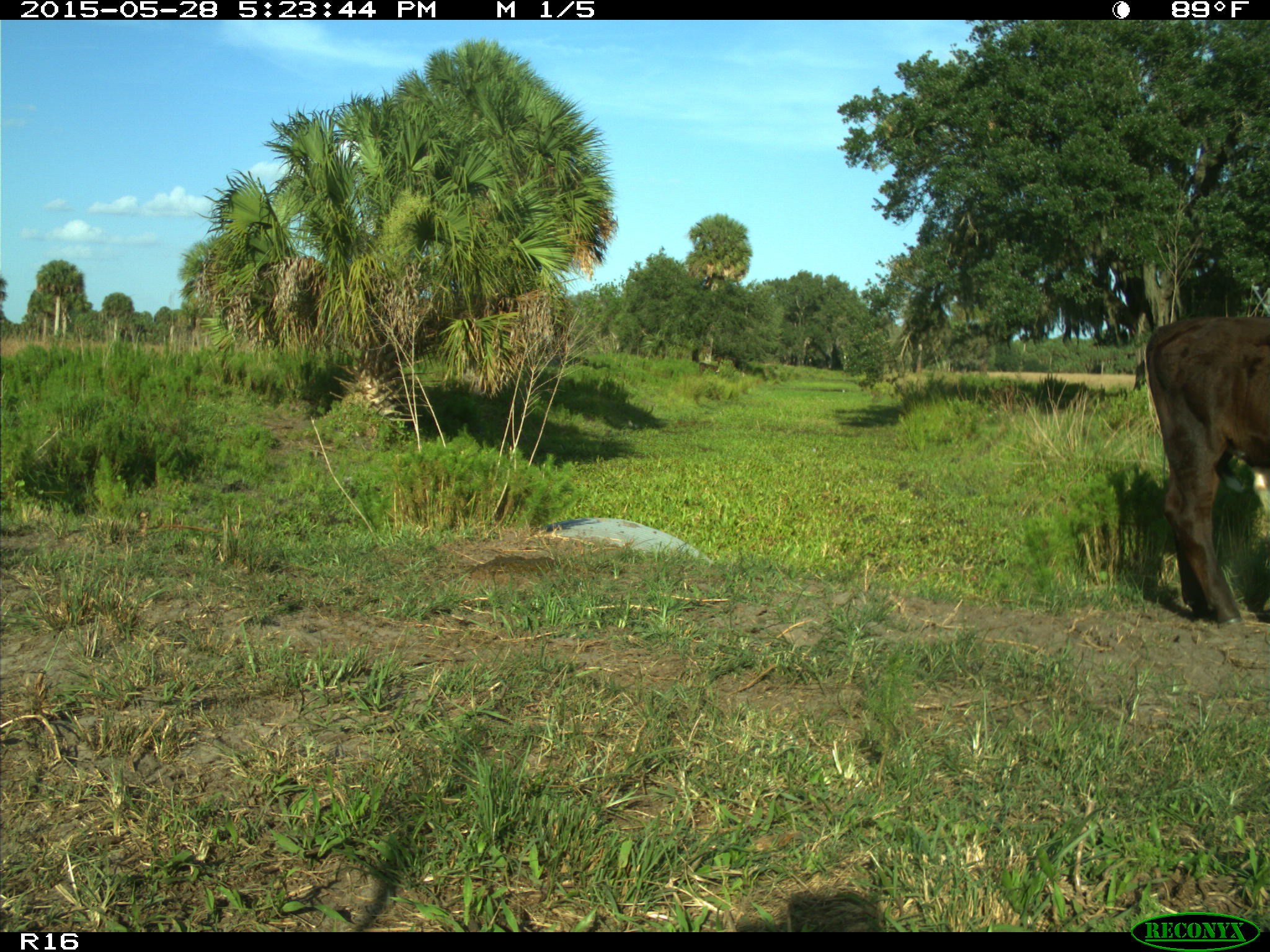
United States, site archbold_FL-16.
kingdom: Animalia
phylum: Chordata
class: Mammalia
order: Artiodactyla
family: Bovidae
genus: Bos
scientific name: Bos taurus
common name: domestic cow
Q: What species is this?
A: Bos taurus (domestic cow).